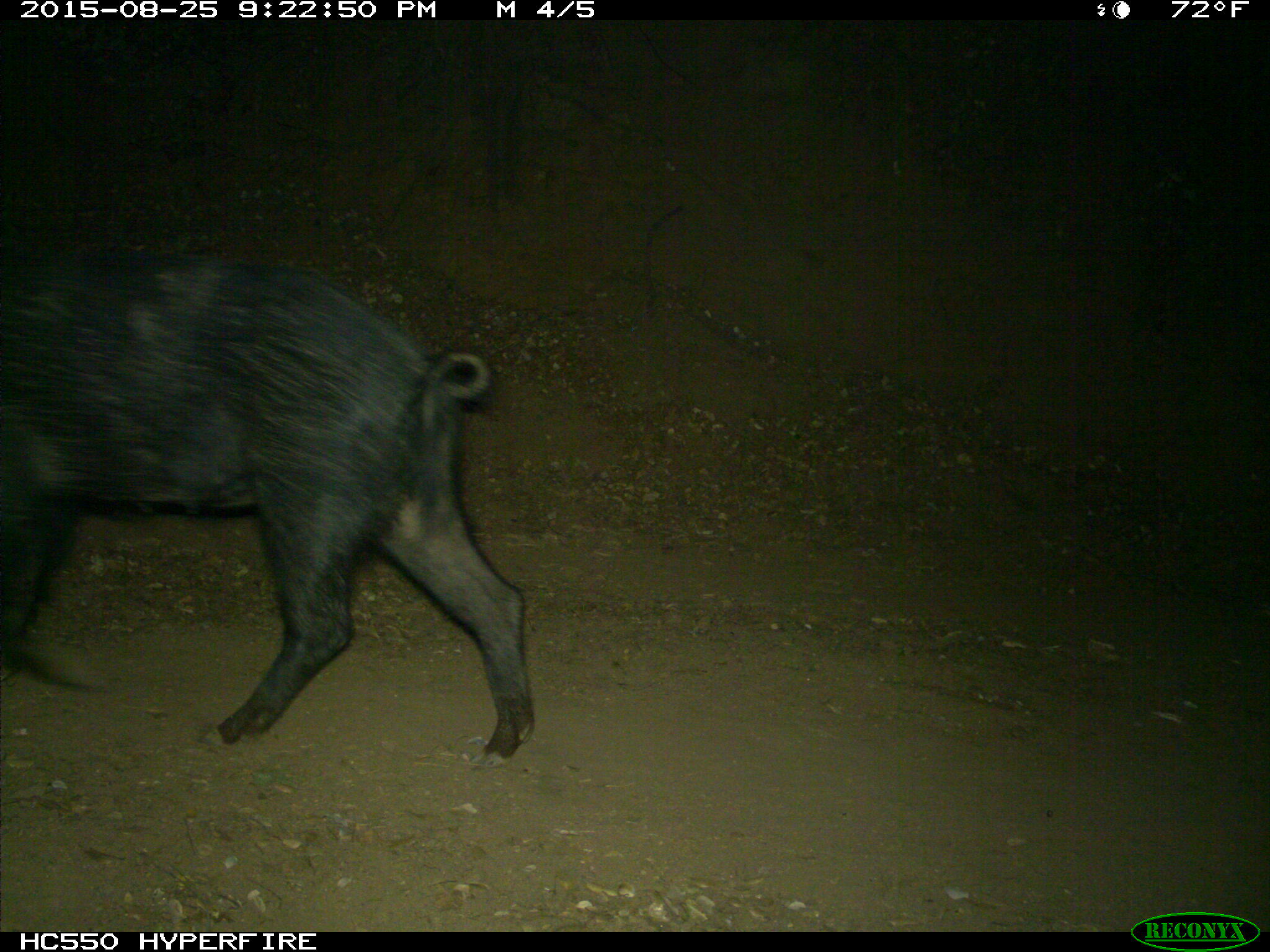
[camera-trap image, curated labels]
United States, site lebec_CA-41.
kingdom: Animalia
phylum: Chordata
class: Mammalia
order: Artiodactyla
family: Suidae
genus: Sus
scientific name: Sus scrofa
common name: wild boar